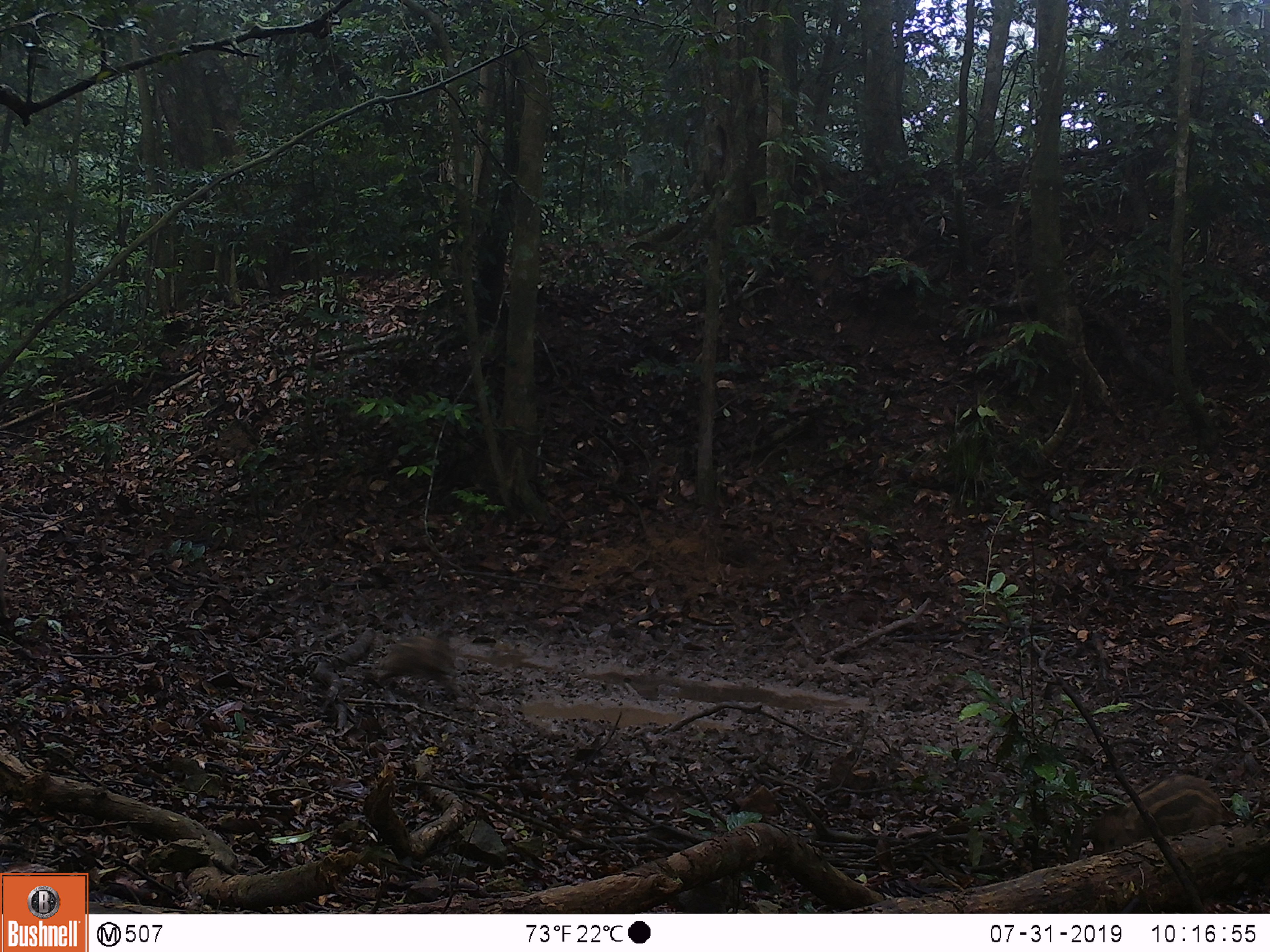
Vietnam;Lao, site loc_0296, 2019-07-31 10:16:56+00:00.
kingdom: Animalia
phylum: Chordata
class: Mammalia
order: Artiodactyla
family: Suidae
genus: Sus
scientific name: Sus scrofa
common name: eurasian wild pig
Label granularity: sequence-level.